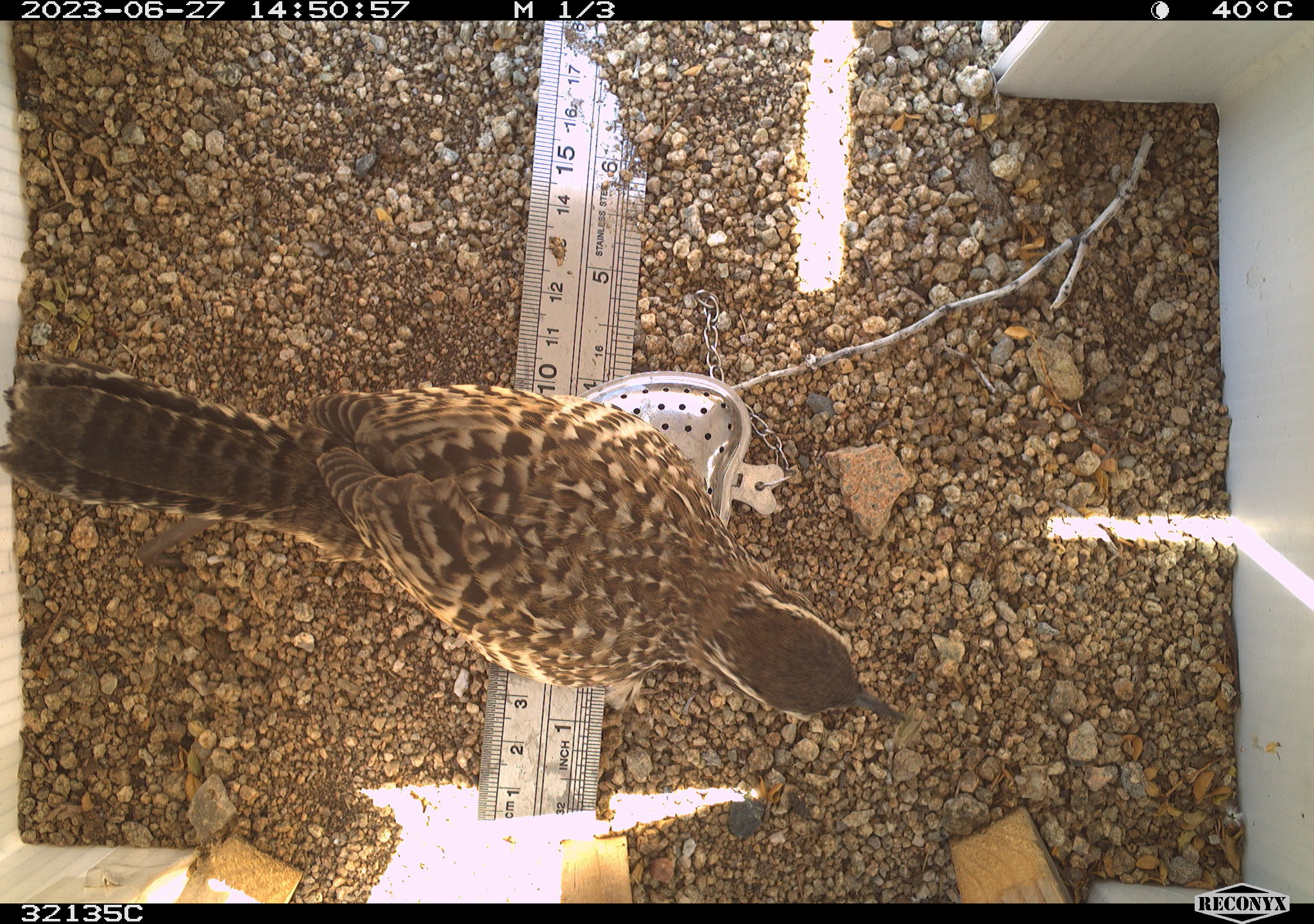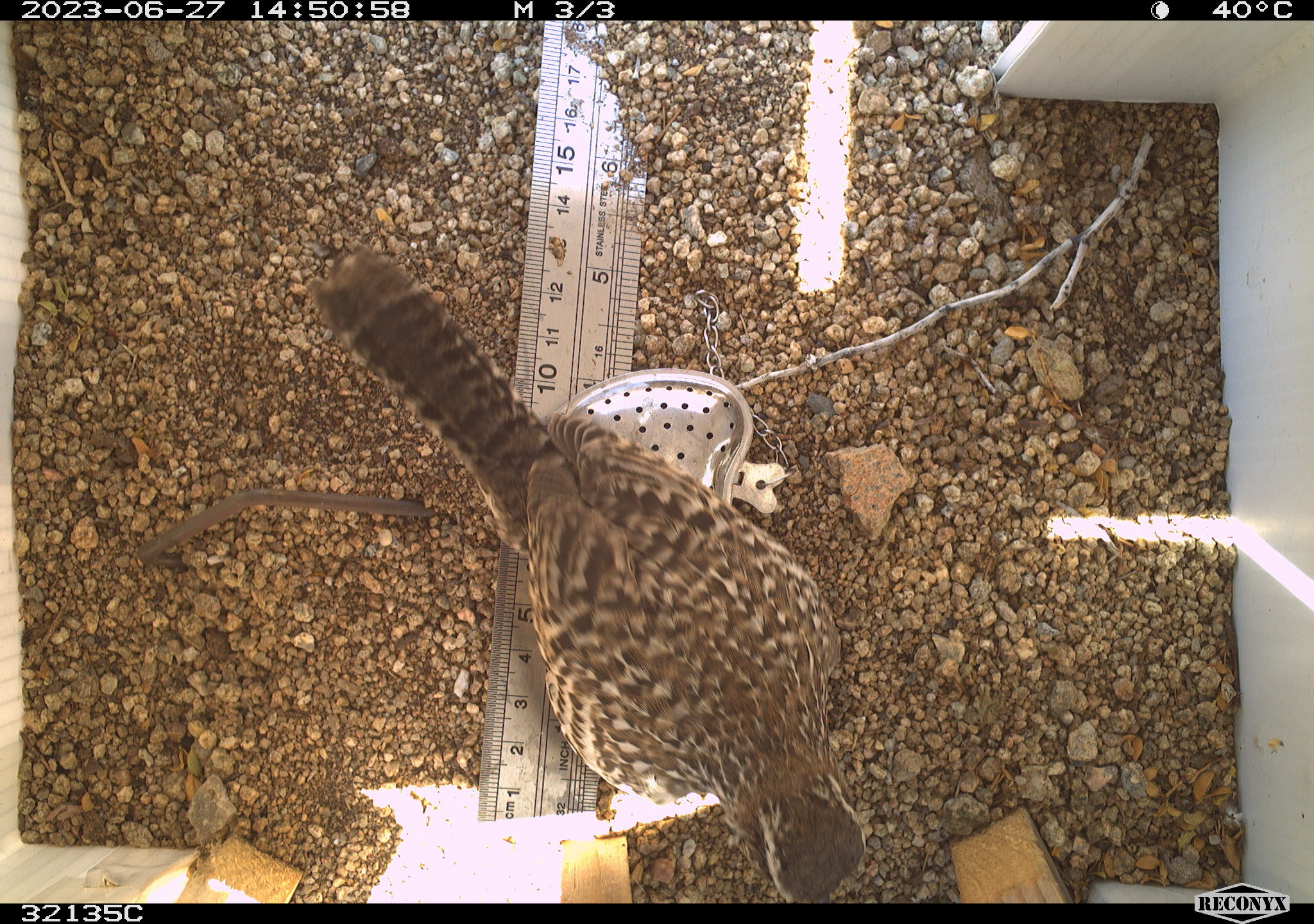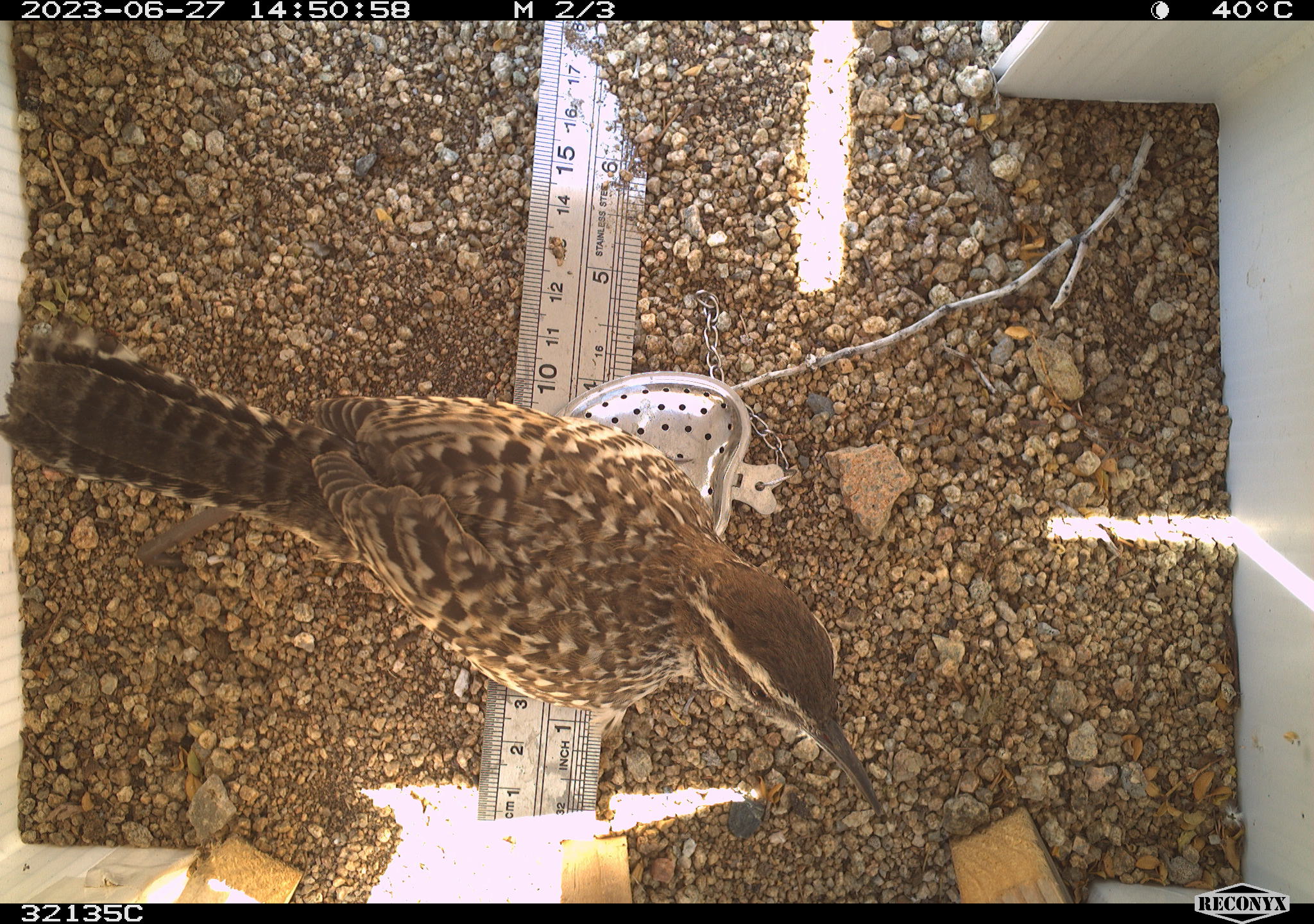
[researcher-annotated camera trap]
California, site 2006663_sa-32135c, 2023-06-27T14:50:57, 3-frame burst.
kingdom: Animalia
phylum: Chordata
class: Aves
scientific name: Aves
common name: bird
Bird (Aves).